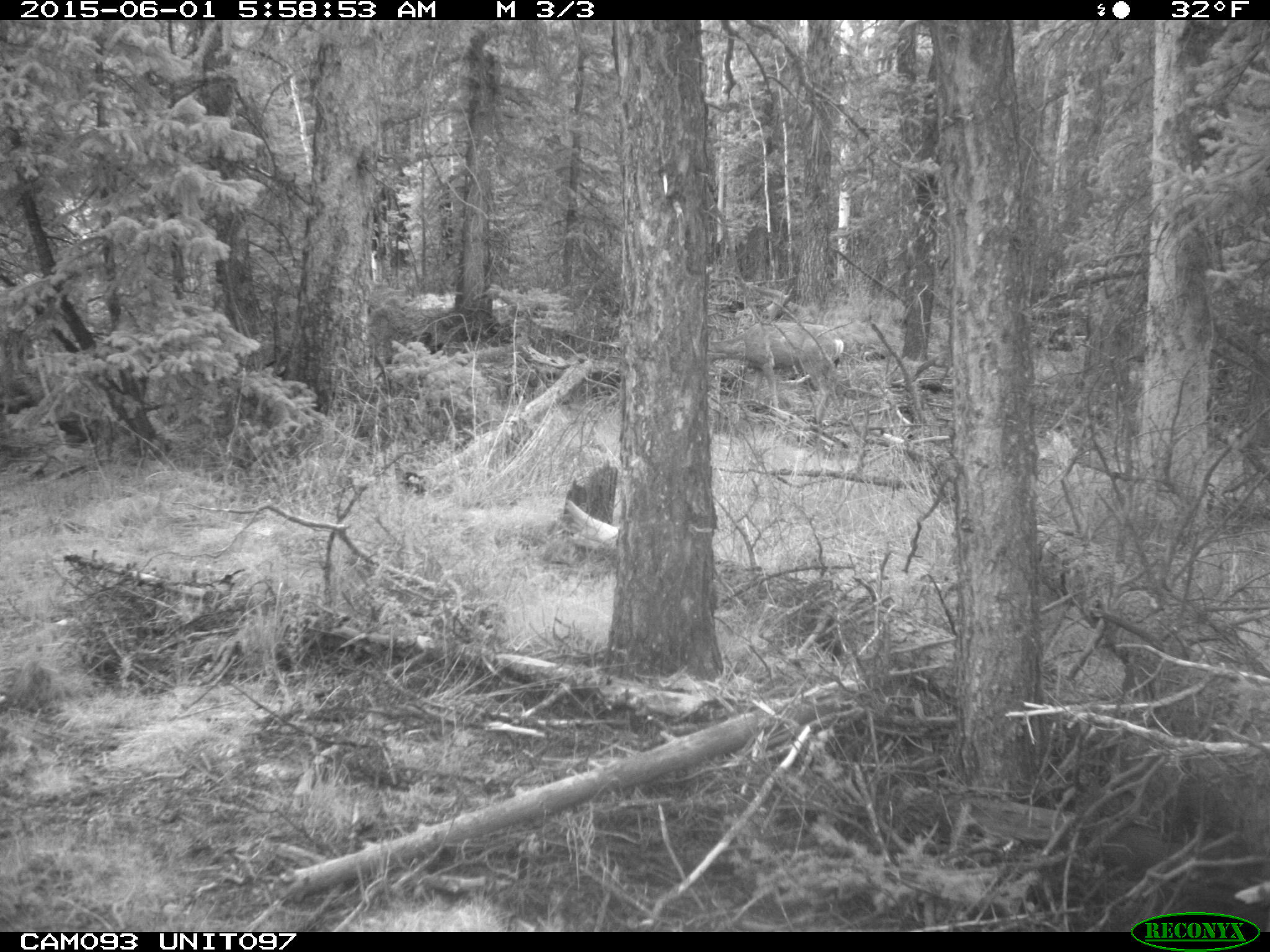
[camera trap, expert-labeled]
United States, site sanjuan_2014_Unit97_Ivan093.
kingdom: Animalia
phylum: Chordata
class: Mammalia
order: Artiodactyla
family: Cervidae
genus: Odocoileus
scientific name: Odocoileus hemionus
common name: mule deer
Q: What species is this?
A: Odocoileus hemionus (mule deer).